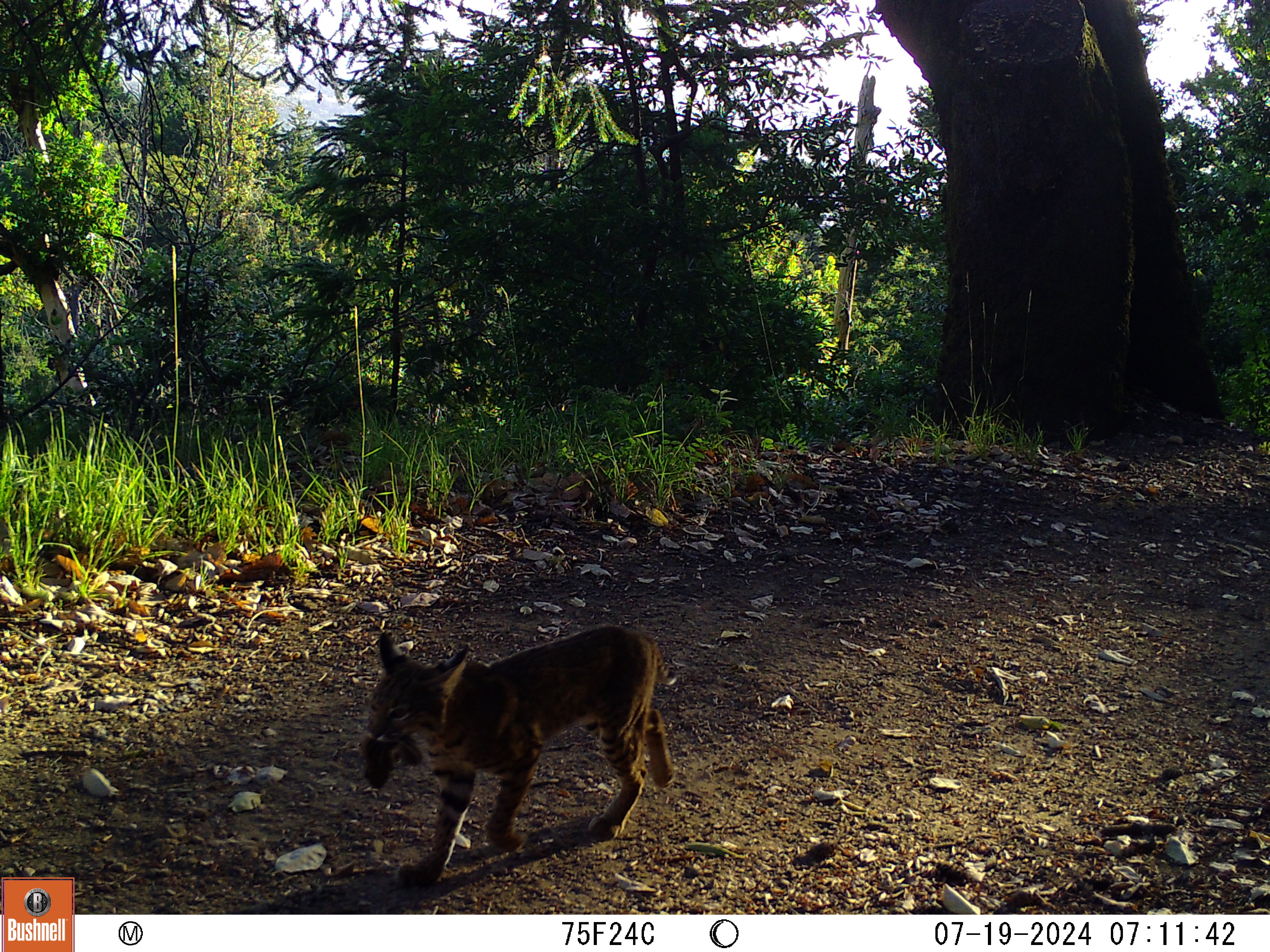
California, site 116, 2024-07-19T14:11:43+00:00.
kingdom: Animalia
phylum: Chordata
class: Mammalia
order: Carnivora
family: Felidae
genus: Lynx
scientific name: Lynx rufus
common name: bobcat